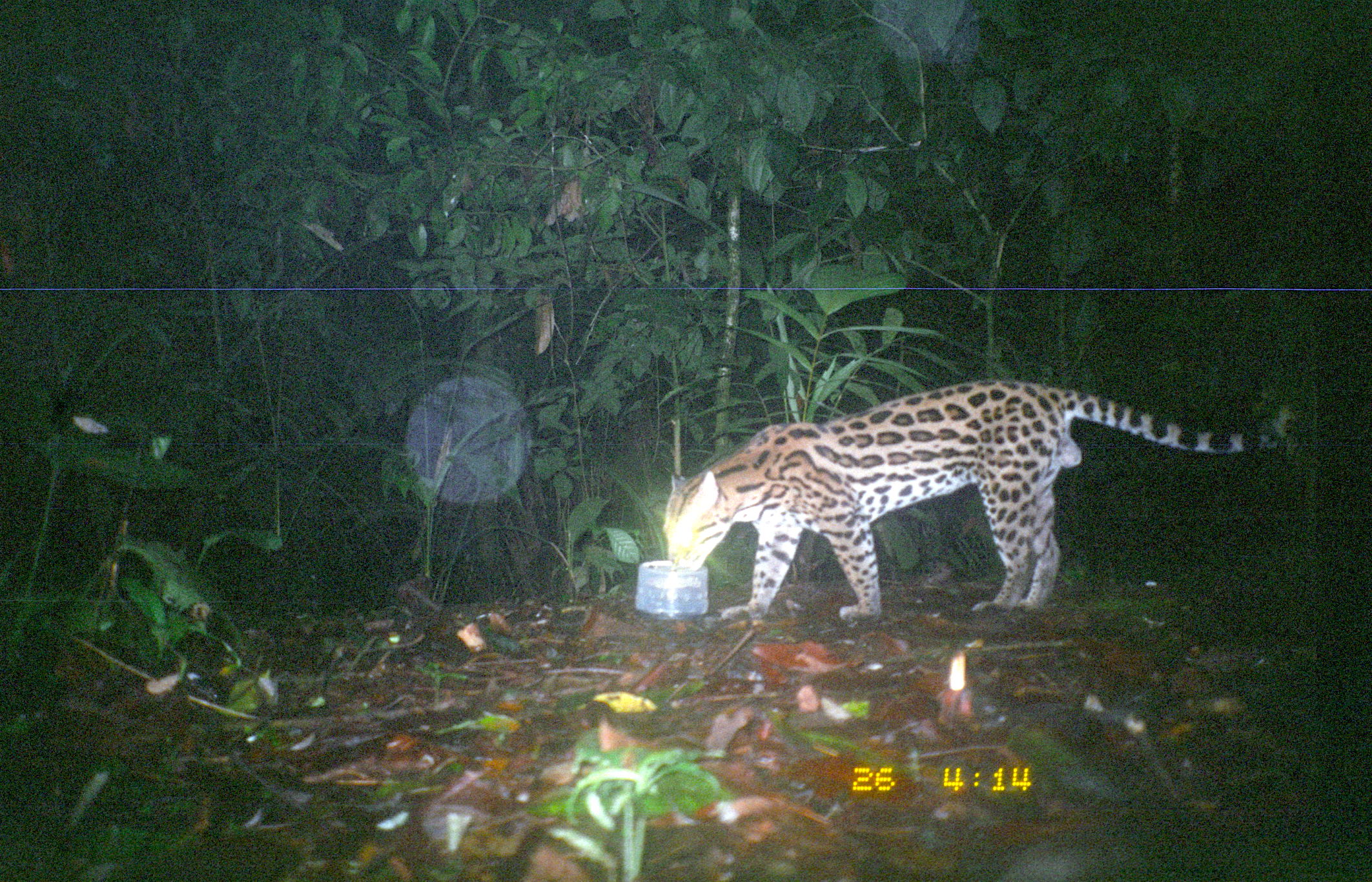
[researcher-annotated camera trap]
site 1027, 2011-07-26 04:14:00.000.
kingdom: Animalia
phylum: Chordata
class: Mammalia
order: Carnivora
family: Felidae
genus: Leopardus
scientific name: Leopardus pardalis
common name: ocelot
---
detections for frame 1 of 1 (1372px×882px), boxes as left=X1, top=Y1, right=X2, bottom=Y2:
leopardus pardalis: left=661, top=377, right=1301, bottom=621